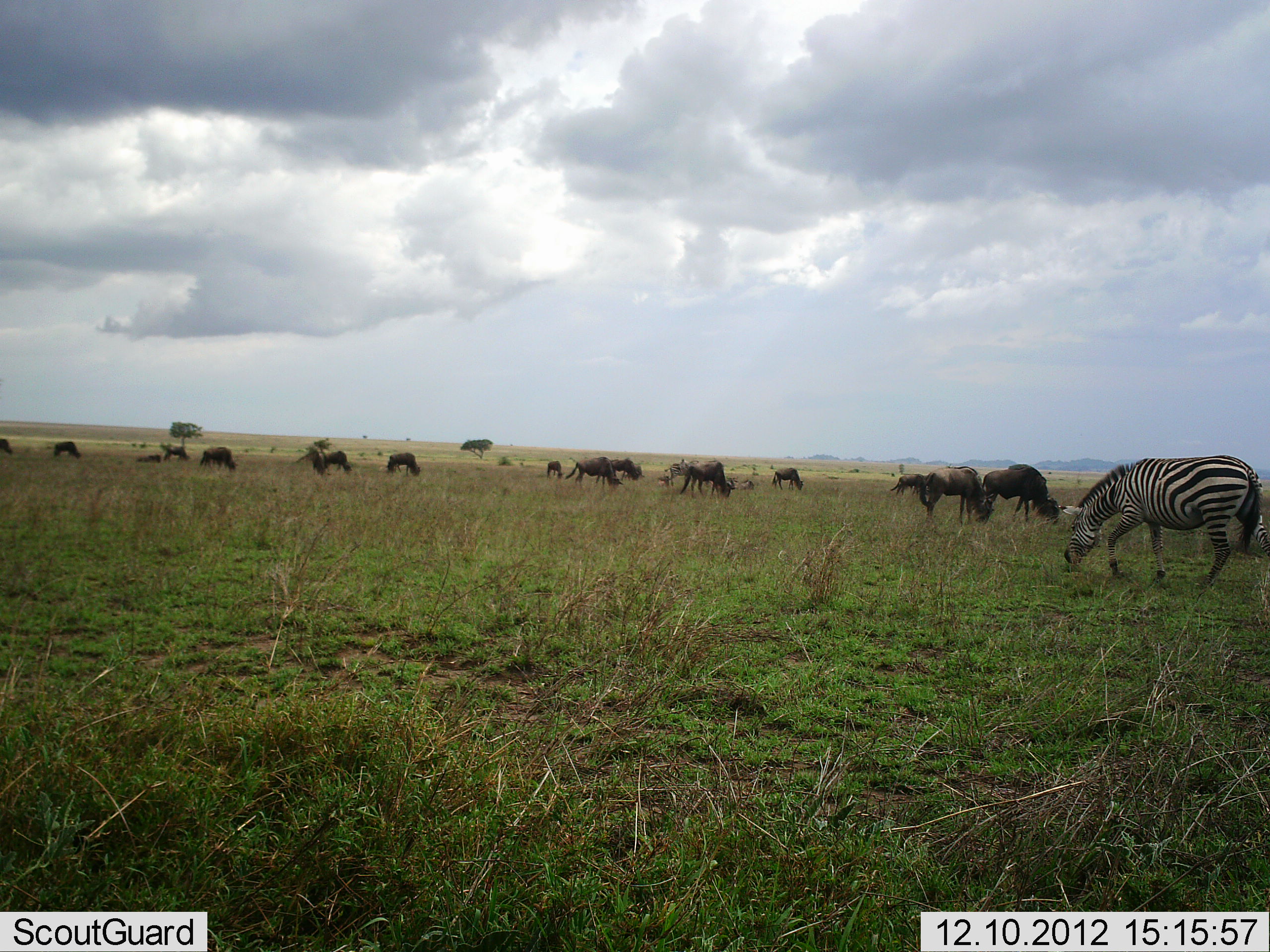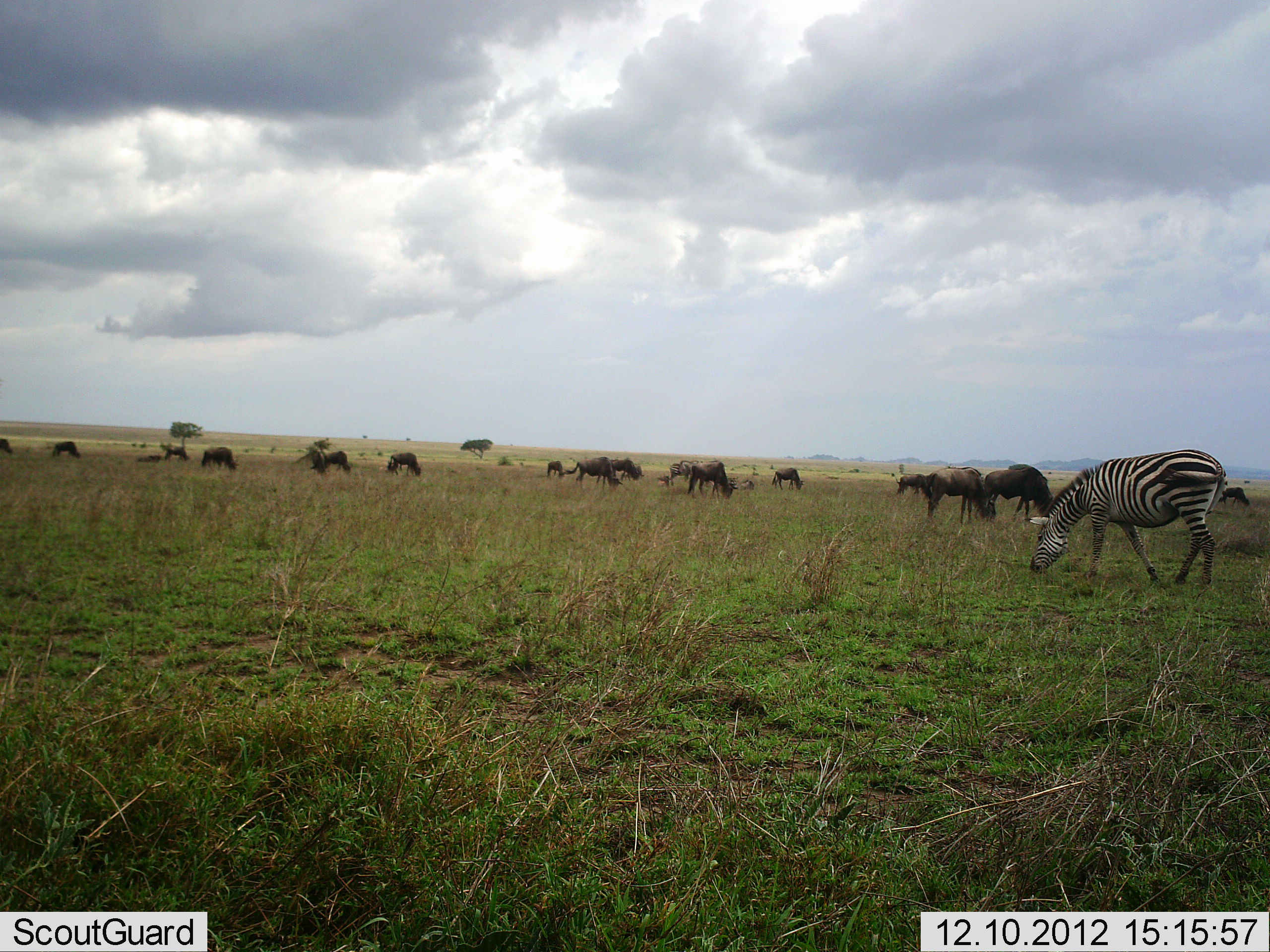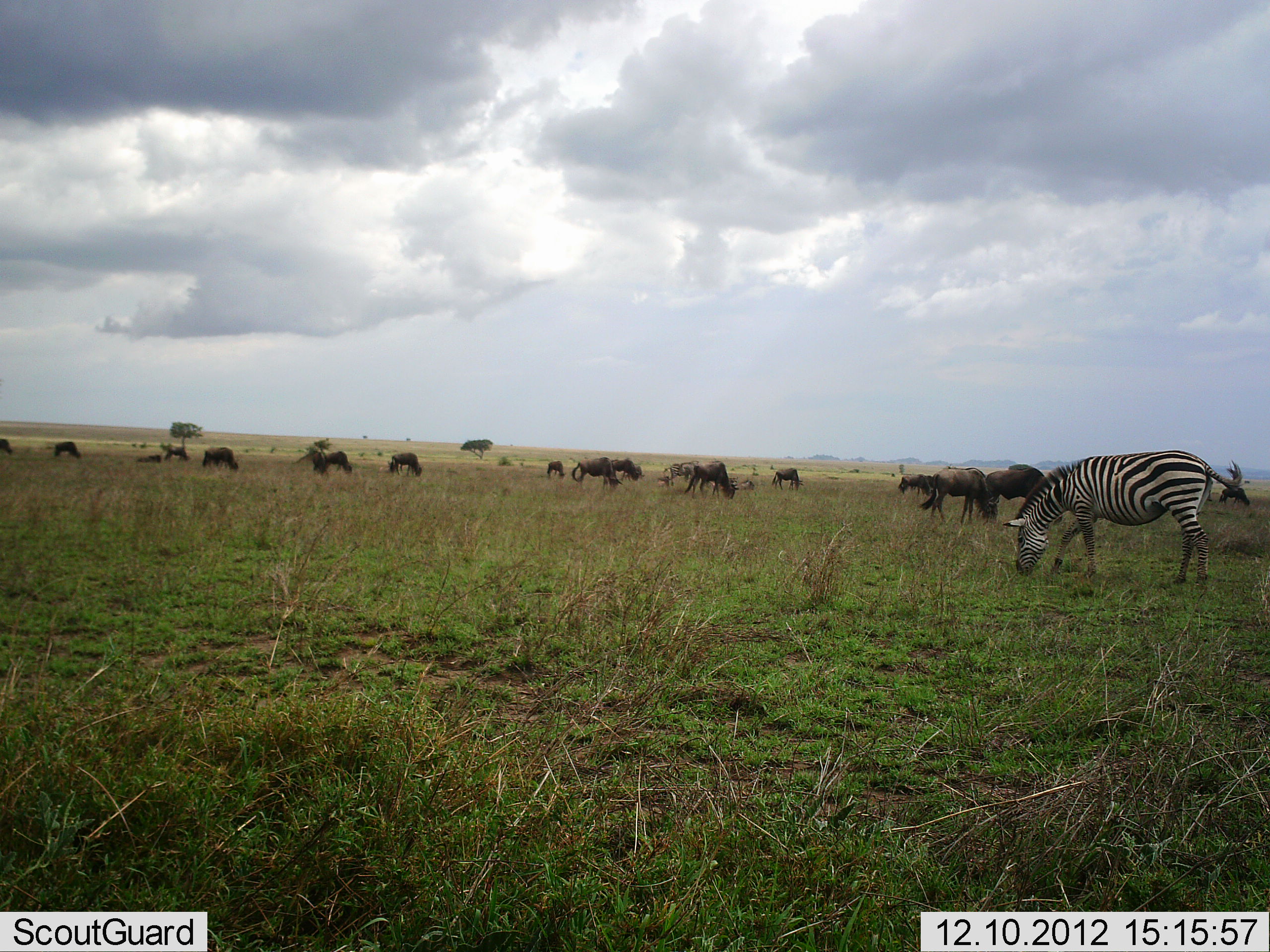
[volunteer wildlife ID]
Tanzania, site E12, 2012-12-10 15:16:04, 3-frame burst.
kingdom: Animalia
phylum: Chordata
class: Mammalia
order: Artiodactyla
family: Bovidae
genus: Connochaetes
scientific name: Connochaetes taurinus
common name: blue wildebeest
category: wildebeest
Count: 11-50.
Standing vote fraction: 18%.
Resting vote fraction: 0%.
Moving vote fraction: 0%.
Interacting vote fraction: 0%.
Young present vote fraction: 0%.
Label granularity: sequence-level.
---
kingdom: Animalia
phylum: Chordata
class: Mammalia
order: Perissodactyla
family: Equidae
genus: Equus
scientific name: Equus quagga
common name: plains zebra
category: zebra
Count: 1.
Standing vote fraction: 25%.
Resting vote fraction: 0%.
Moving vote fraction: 17%.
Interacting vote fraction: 0%.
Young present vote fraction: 0%.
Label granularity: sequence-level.